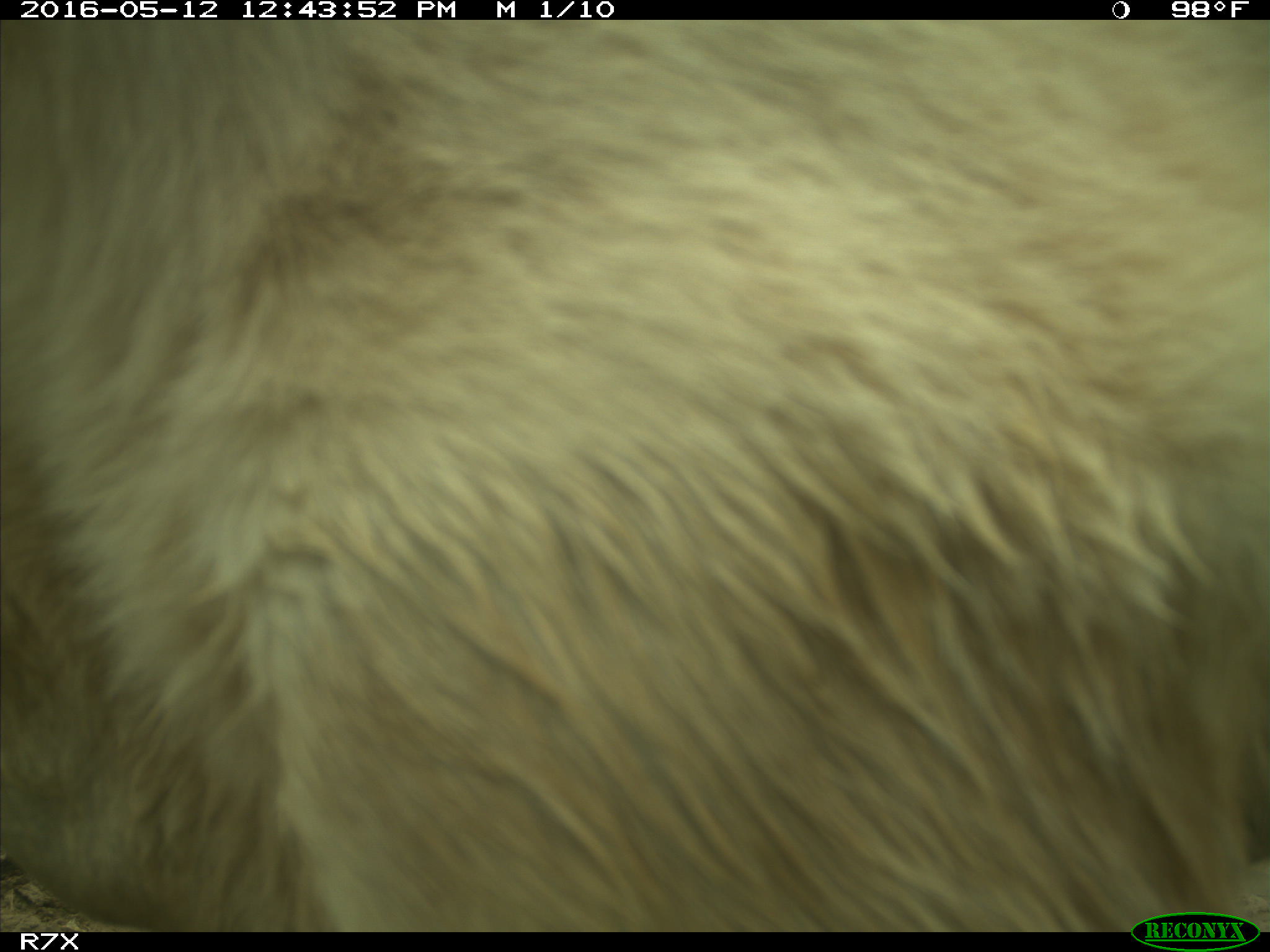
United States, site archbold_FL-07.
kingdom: Animalia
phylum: Chordata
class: Mammalia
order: Artiodactyla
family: Bovidae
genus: Bos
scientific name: Bos taurus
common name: domestic cow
Bos taurus (domestic cow).